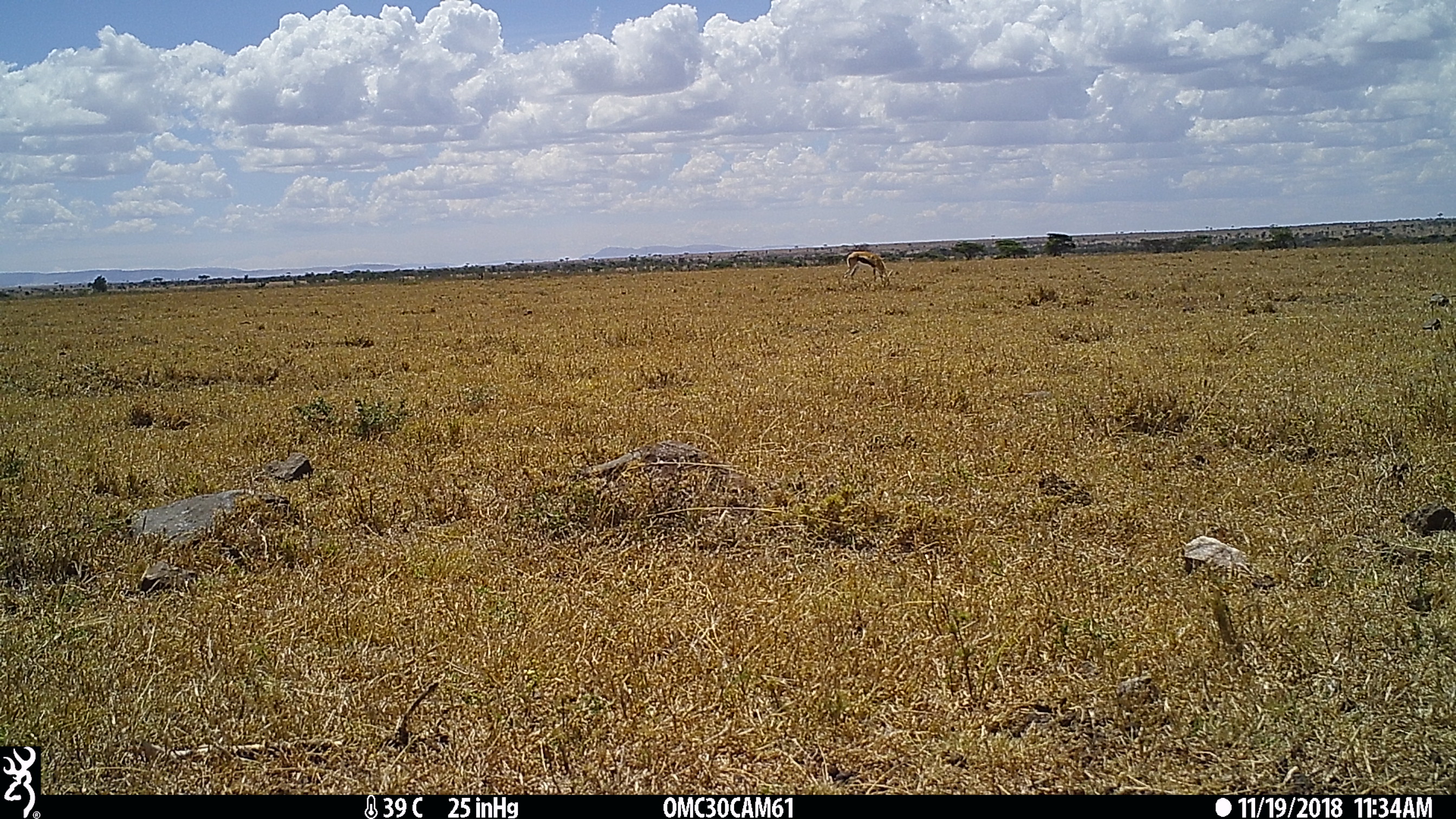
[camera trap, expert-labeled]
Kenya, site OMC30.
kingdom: Animalia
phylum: Chordata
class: Mammalia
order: Artiodactyla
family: Bovidae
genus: Eudorcas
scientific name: Eudorcas thomsonii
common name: thomon's gazelle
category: gazelle thomsons